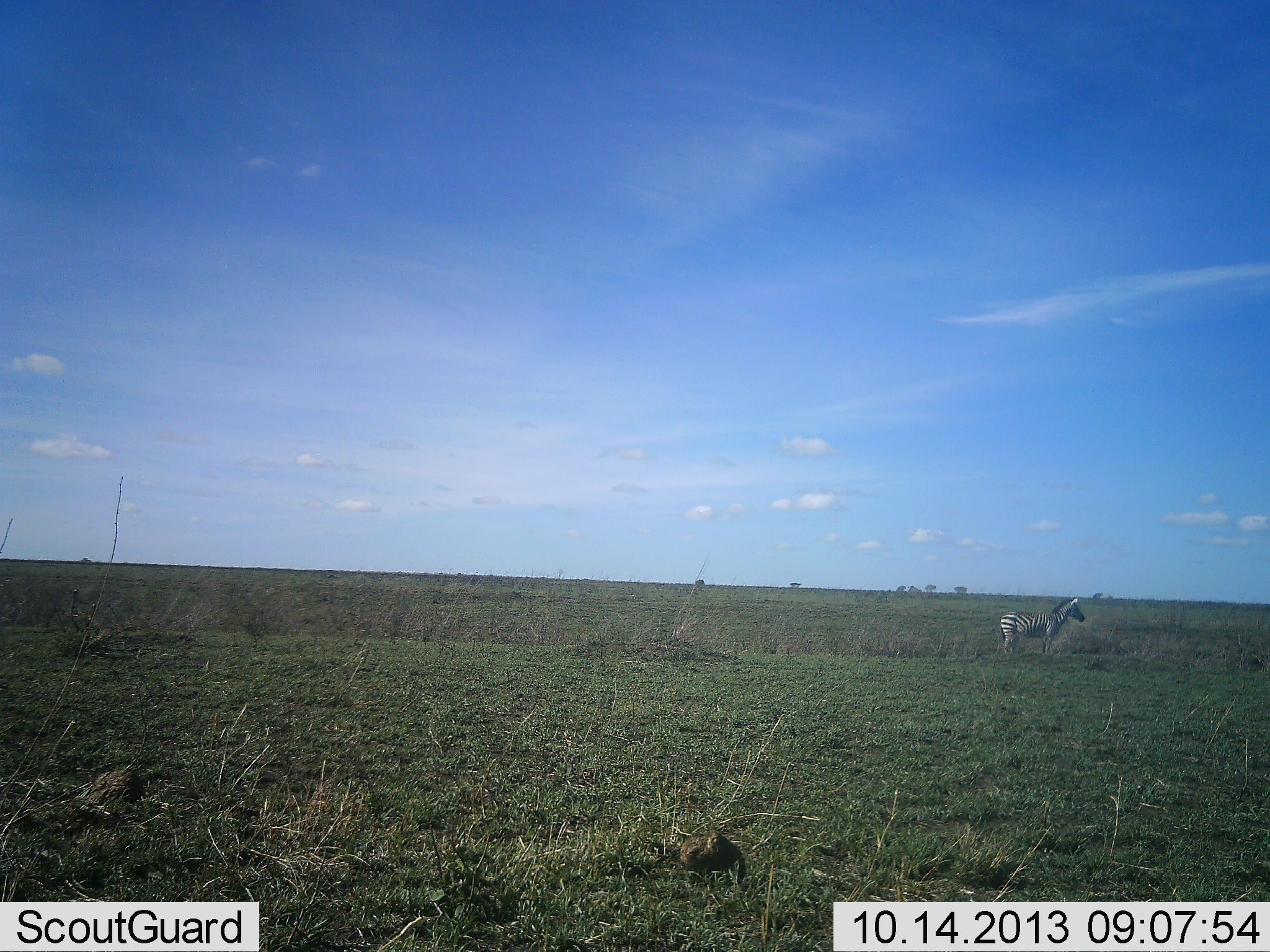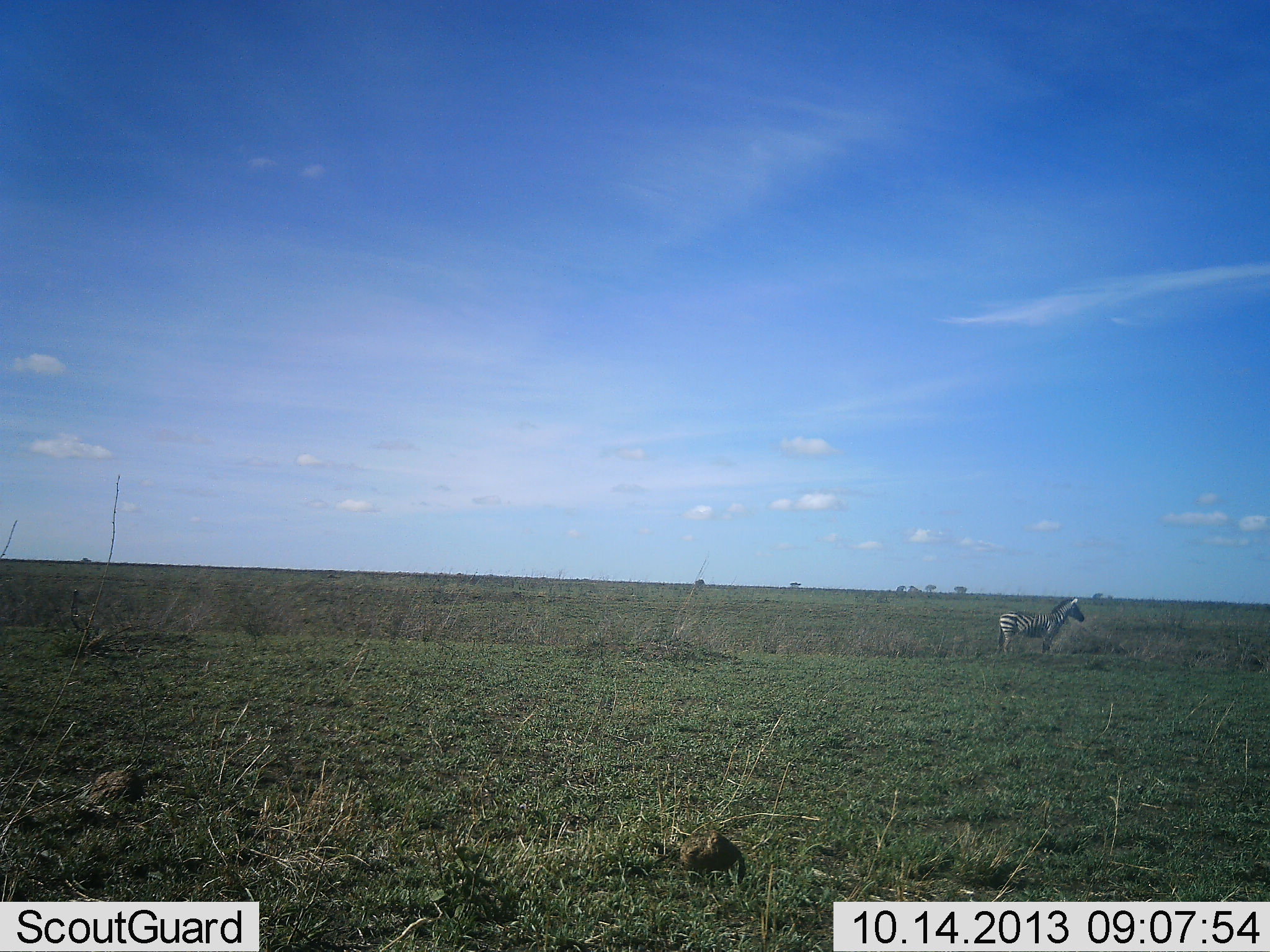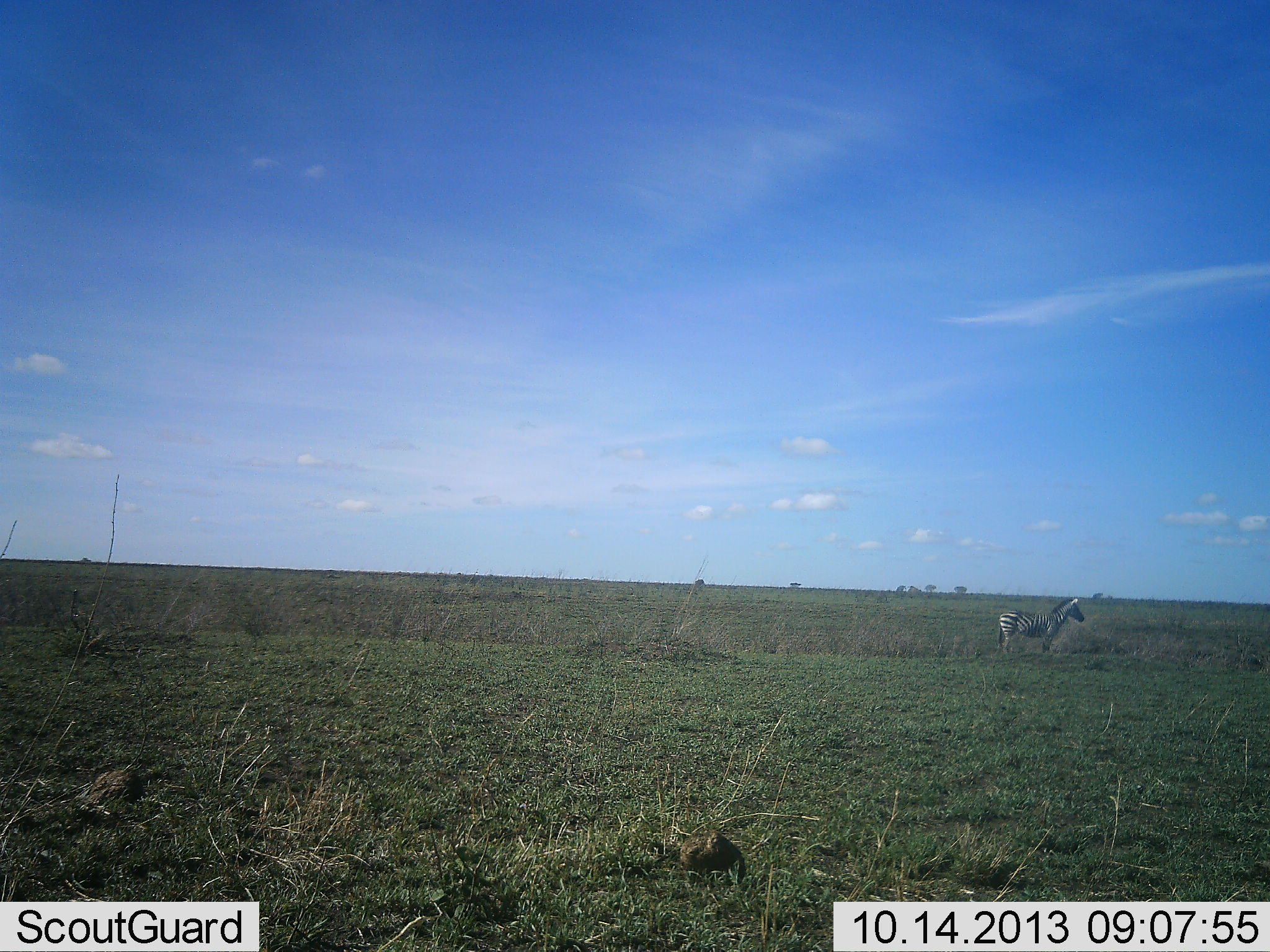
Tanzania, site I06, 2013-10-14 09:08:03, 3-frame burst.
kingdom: Animalia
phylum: Chordata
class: Mammalia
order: Perissodactyla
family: Equidae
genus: Equus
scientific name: Equus quagga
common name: plains zebra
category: zebra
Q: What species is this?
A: Zebra (plains zebra) (Equus quagga).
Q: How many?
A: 1.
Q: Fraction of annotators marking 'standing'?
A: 100%.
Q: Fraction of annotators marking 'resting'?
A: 0%.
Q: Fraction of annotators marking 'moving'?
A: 0%.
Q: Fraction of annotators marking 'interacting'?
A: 0%.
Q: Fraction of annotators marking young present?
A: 0%.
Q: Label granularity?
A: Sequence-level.